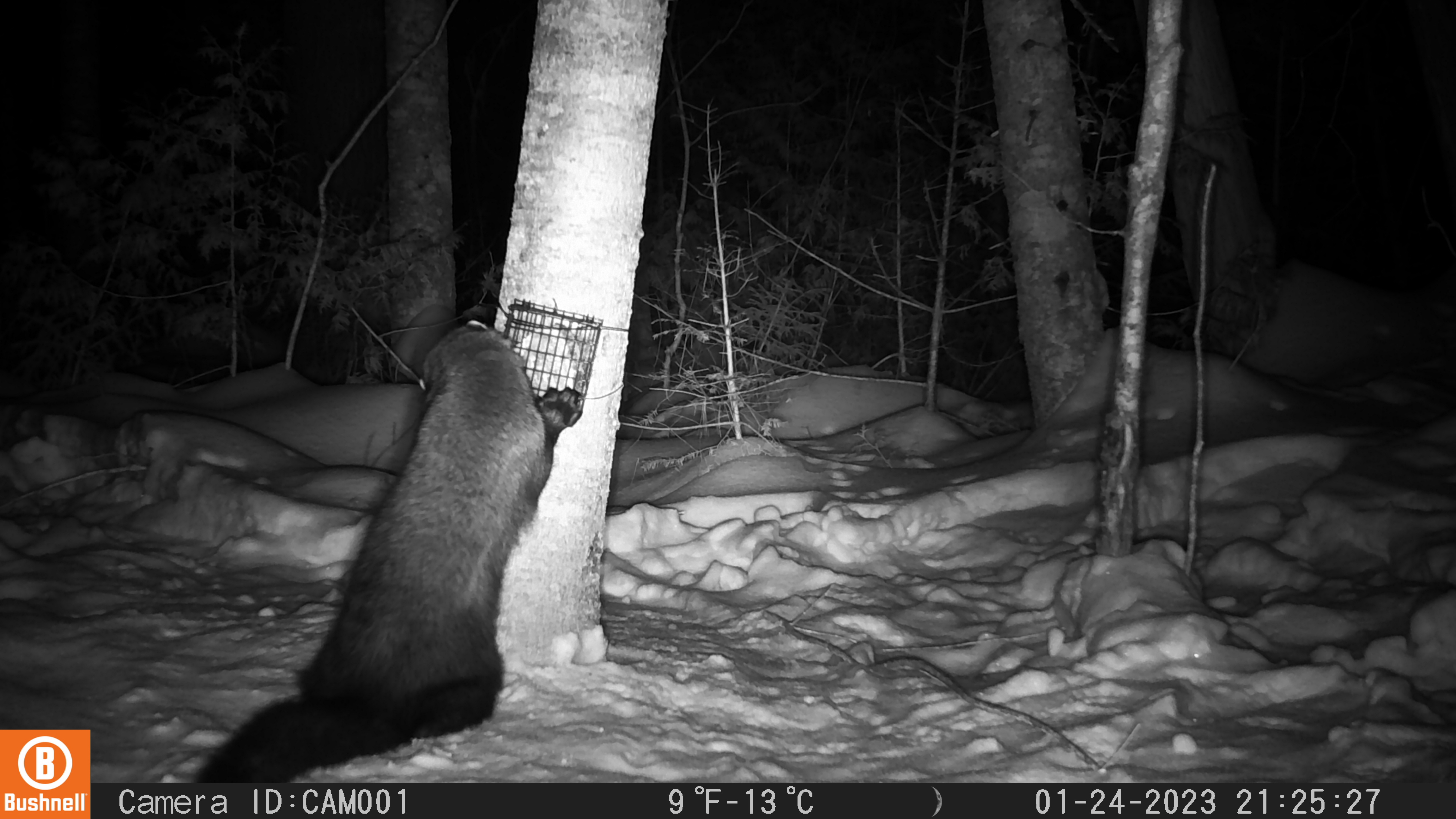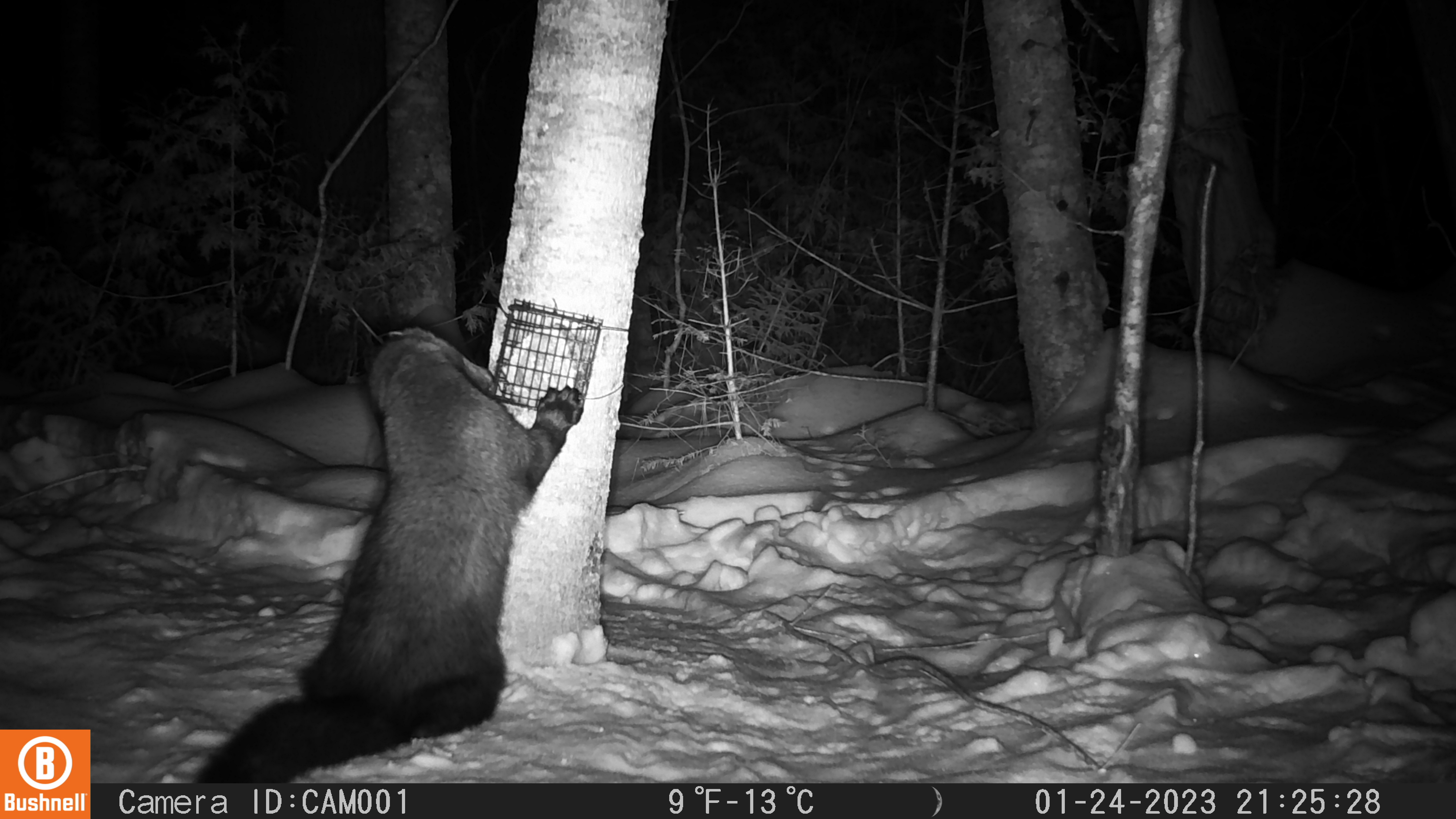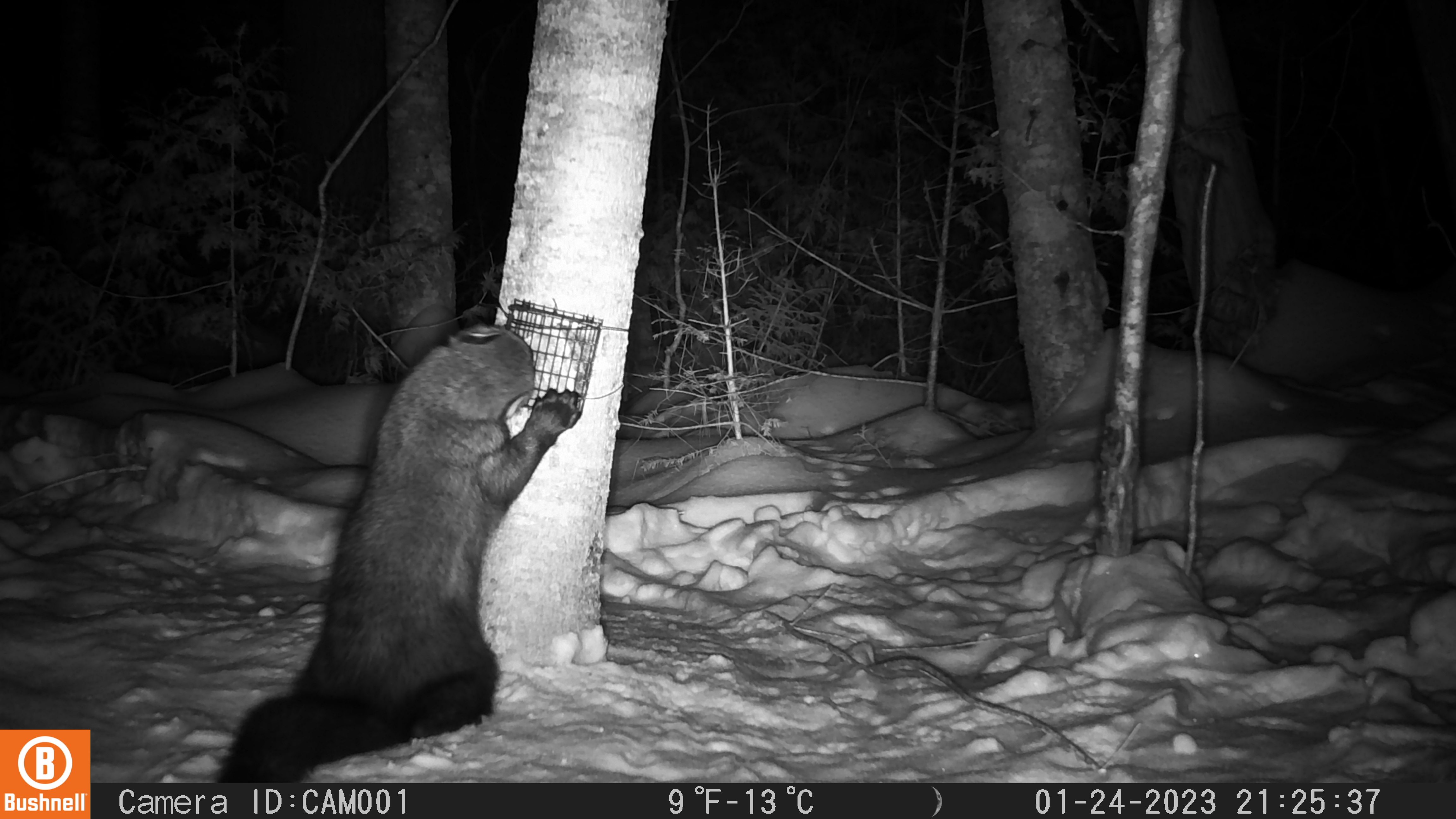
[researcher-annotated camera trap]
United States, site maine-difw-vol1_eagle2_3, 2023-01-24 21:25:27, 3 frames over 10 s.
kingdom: Animalia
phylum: Chordata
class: Mammalia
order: Carnivora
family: Mustelidae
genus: Pekania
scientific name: Pekania pennanti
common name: fisher